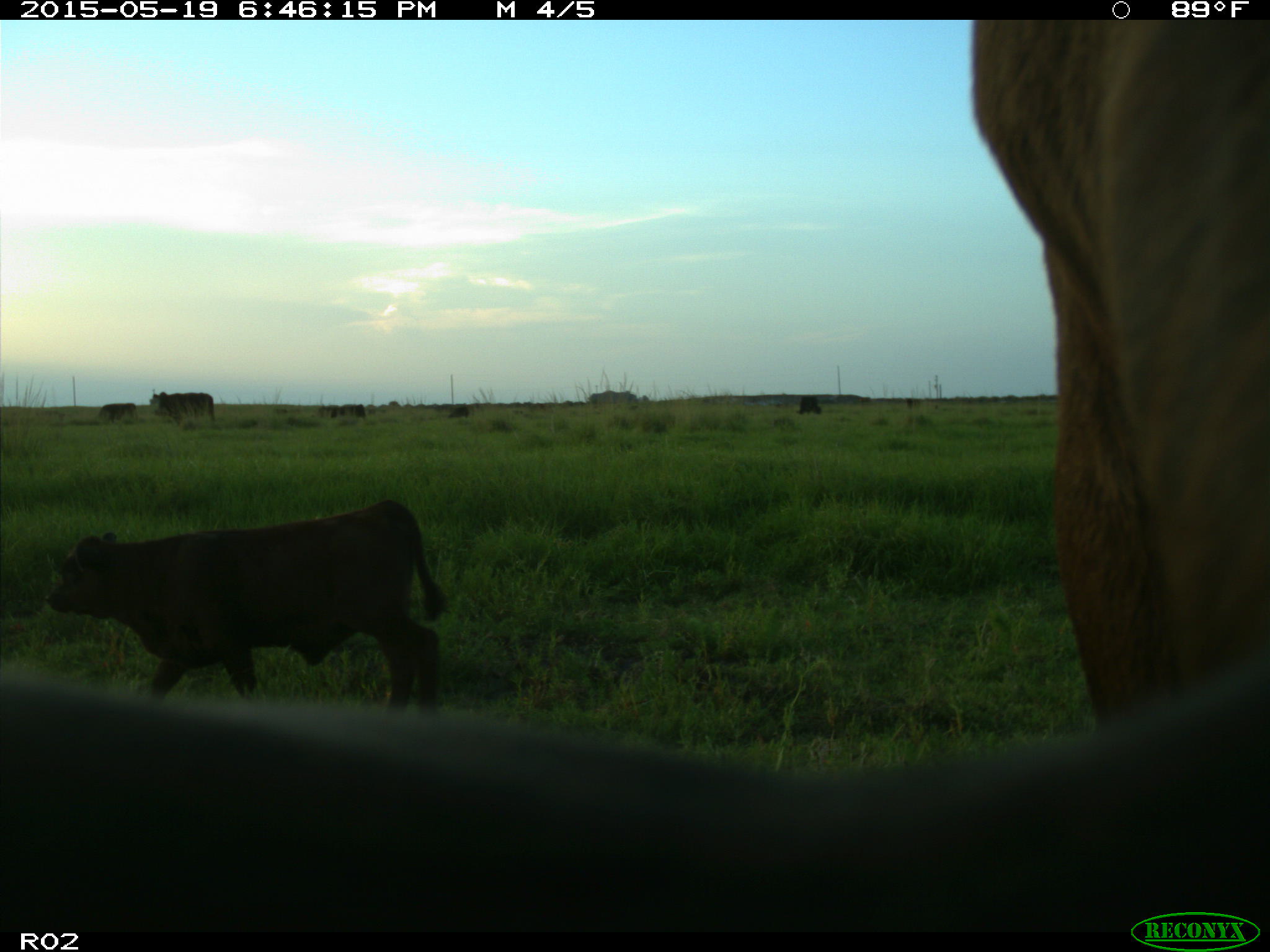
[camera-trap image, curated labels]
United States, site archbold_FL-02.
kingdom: Animalia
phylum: Chordata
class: Mammalia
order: Artiodactyla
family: Bovidae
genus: Bos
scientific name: Bos taurus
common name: domestic cow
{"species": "Bos taurus (domestic cow)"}